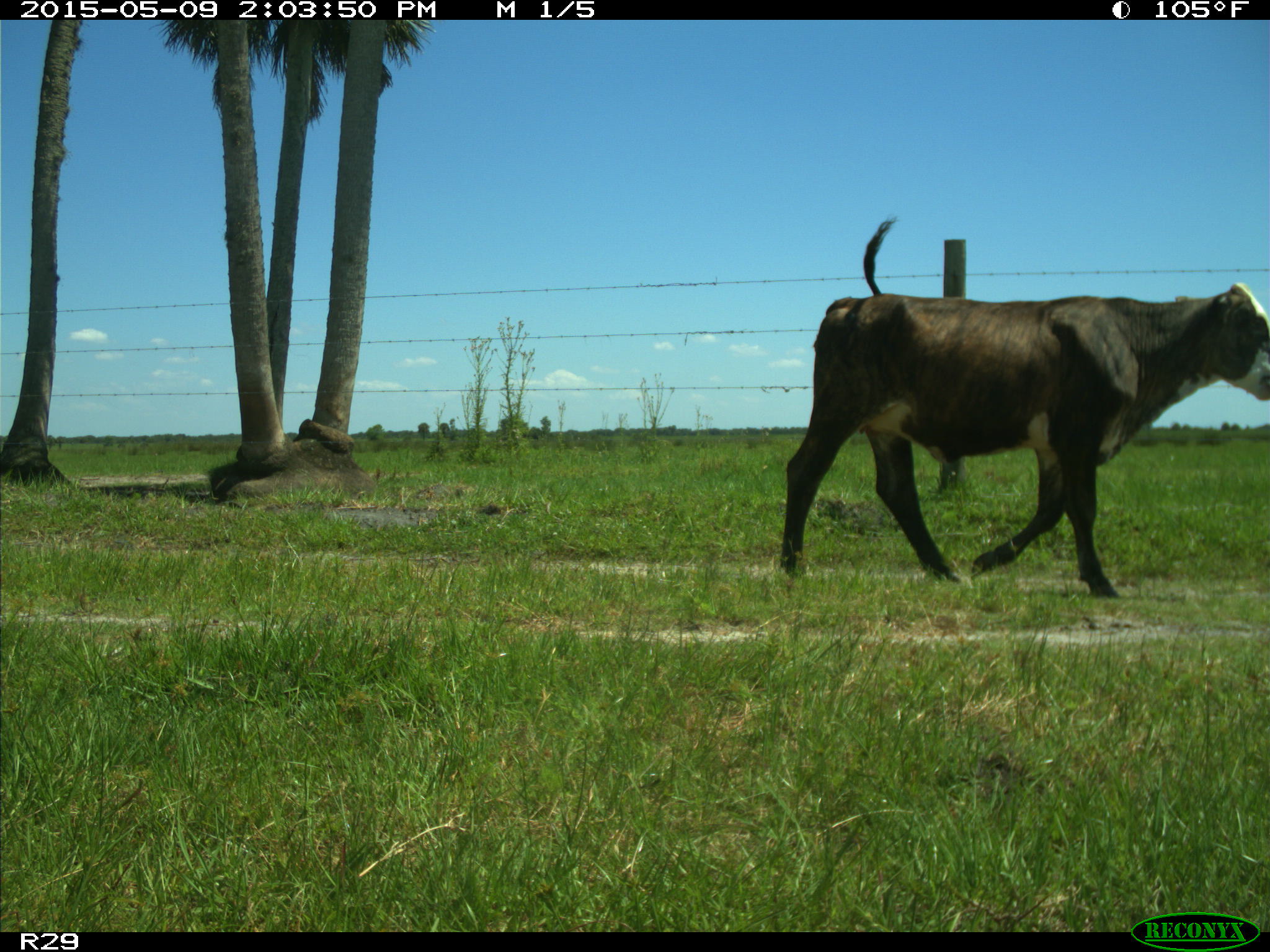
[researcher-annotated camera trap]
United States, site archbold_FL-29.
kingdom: Animalia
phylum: Chordata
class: Mammalia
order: Artiodactyla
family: Bovidae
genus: Bos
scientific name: Bos taurus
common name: domestic cow